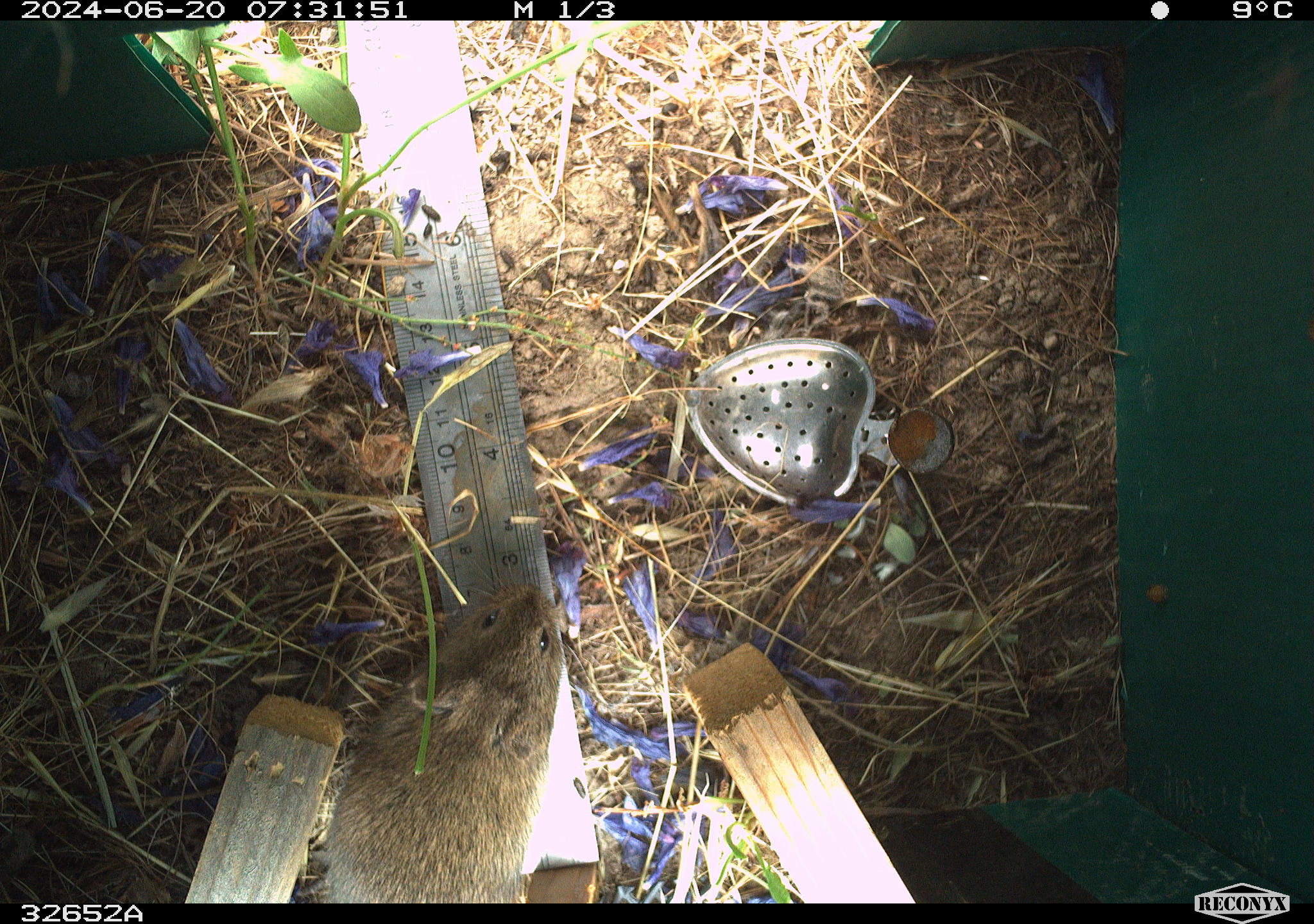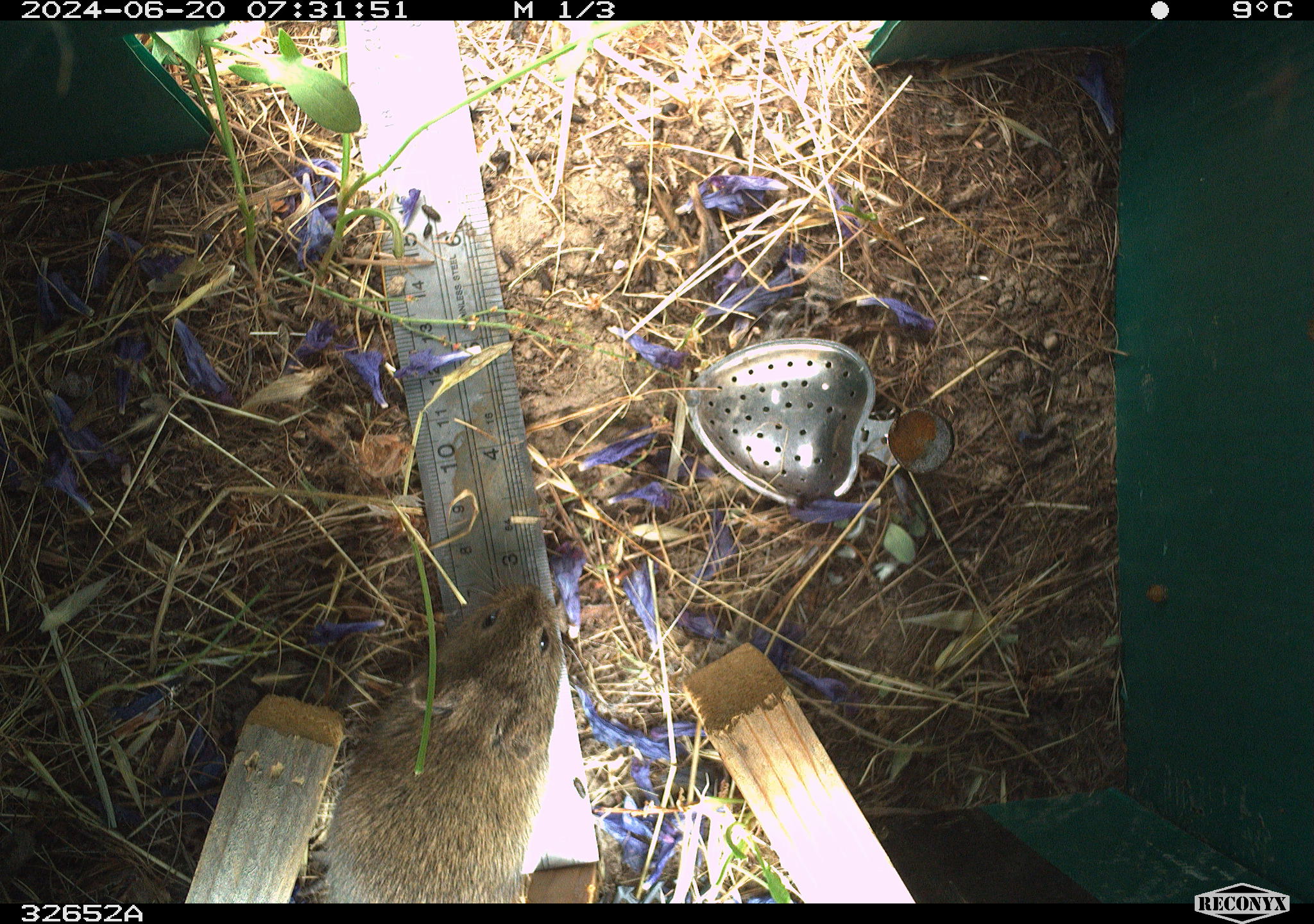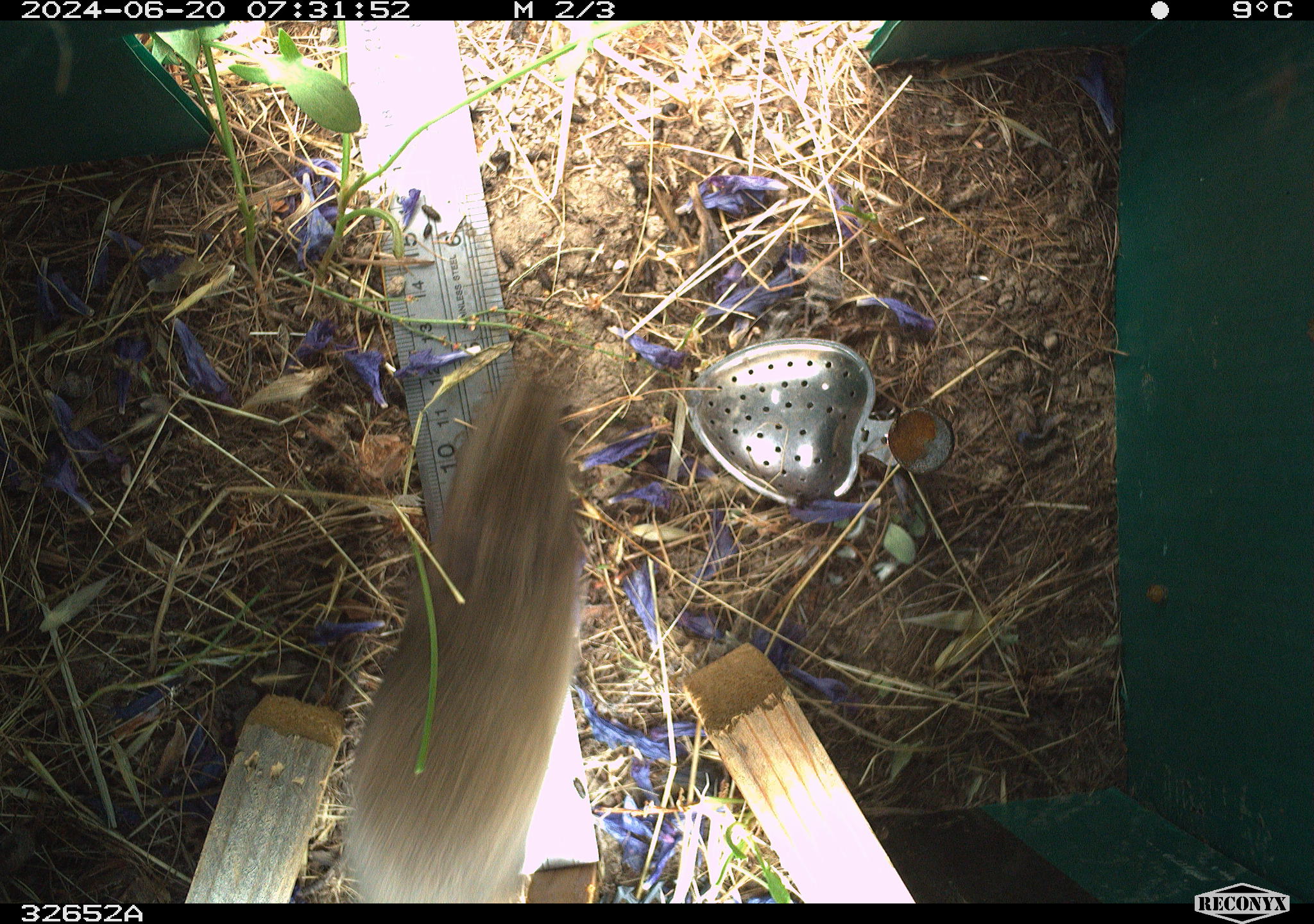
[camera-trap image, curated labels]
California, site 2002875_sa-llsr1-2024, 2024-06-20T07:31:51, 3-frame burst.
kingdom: Animalia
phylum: Chordata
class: Mammalia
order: Rodentia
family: Cricetidae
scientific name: Arvicolinae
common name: voles, lemmings, and muskrats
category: arvicolinae subfamily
Arvicolinae subfamily (voles, lemmings, and muskrats) (Arvicolinae).